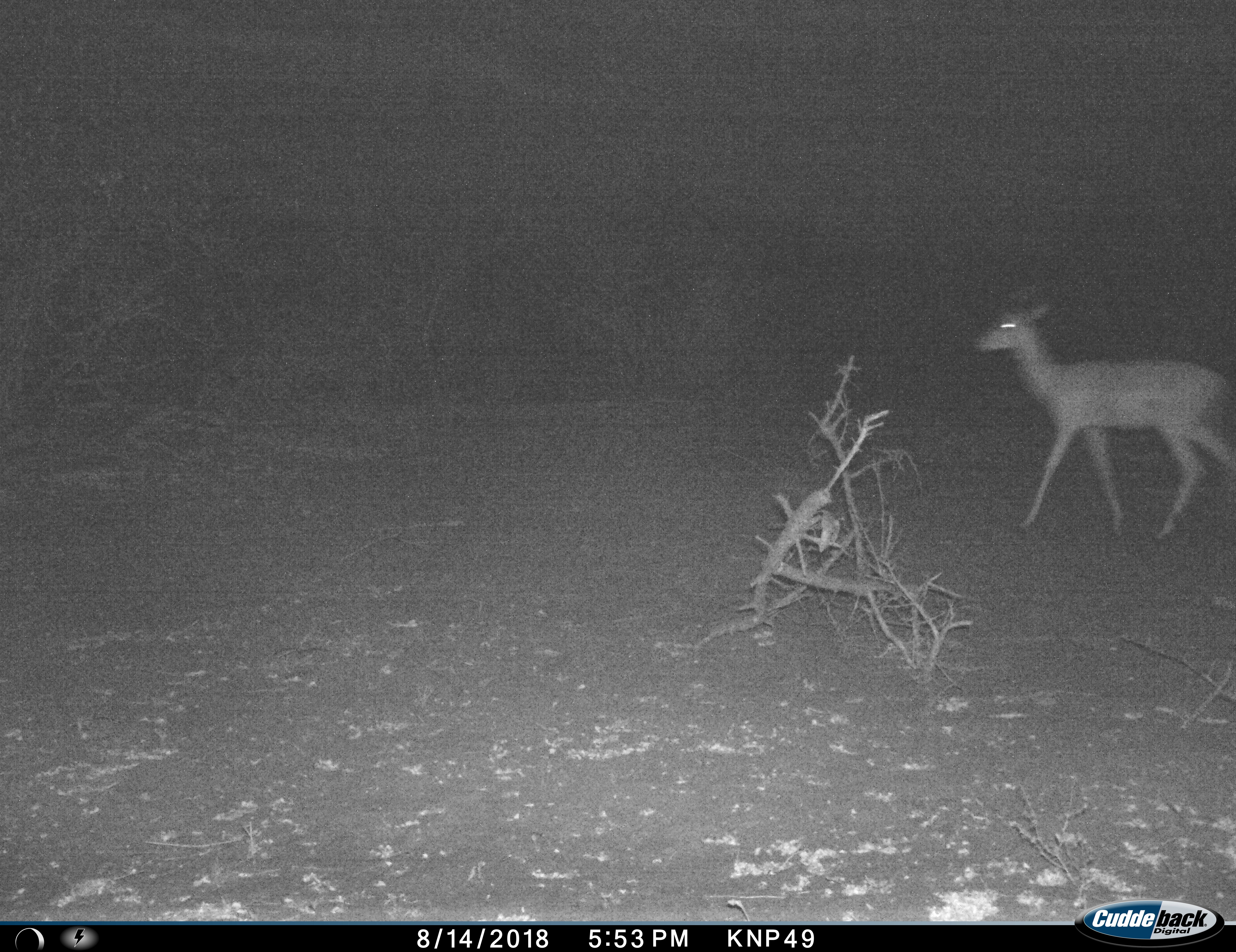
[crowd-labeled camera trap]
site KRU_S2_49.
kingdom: Animalia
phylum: Chordata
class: Mammalia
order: Artiodactyla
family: Bovidae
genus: Aepyceros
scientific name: Aepyceros melampus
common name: impala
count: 1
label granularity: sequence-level